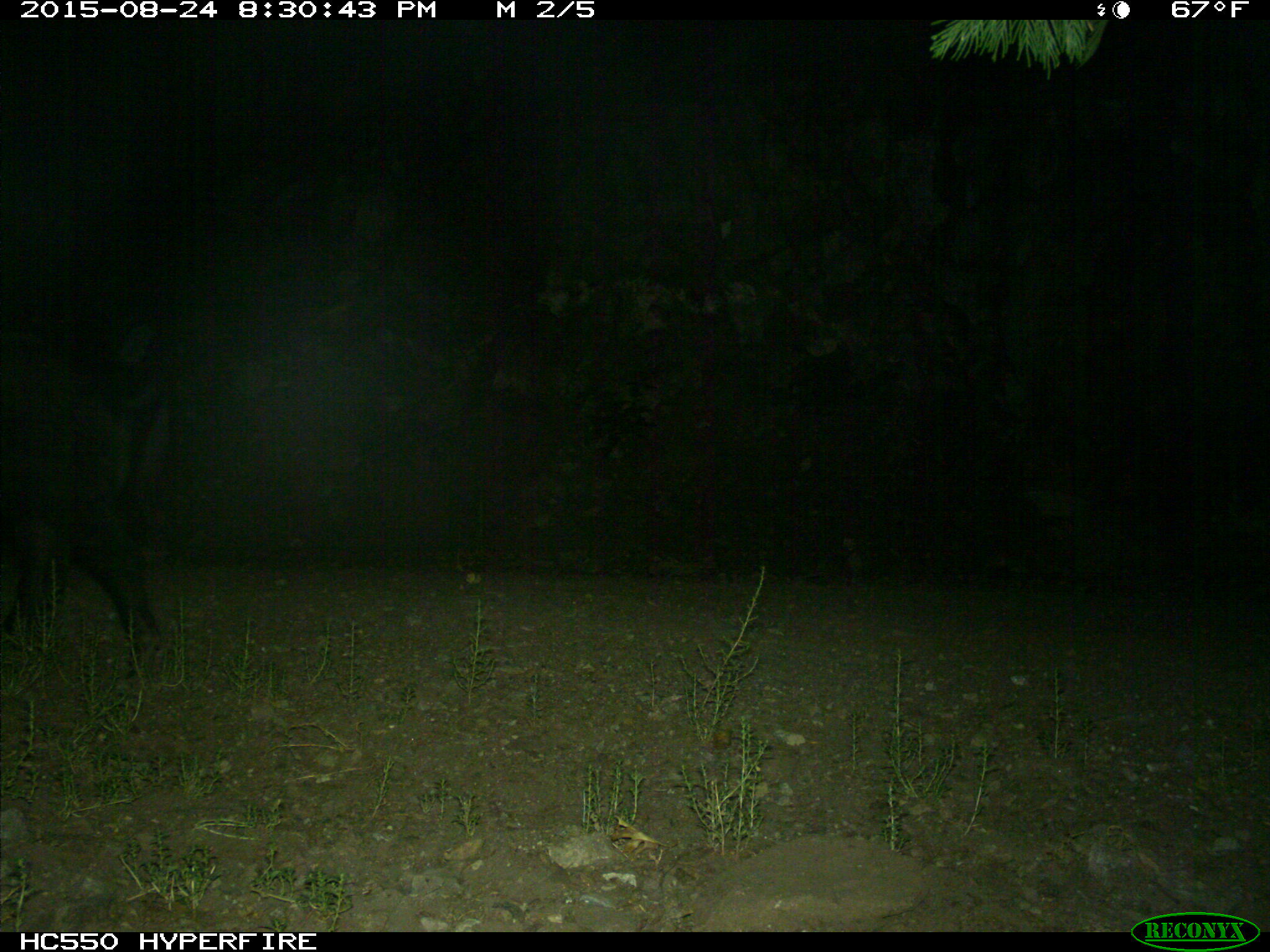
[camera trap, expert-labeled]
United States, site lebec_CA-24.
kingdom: Animalia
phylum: Chordata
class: Mammalia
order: Artiodactyla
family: Suidae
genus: Sus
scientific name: Sus scrofa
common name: wild boar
Sus scrofa (wild boar).